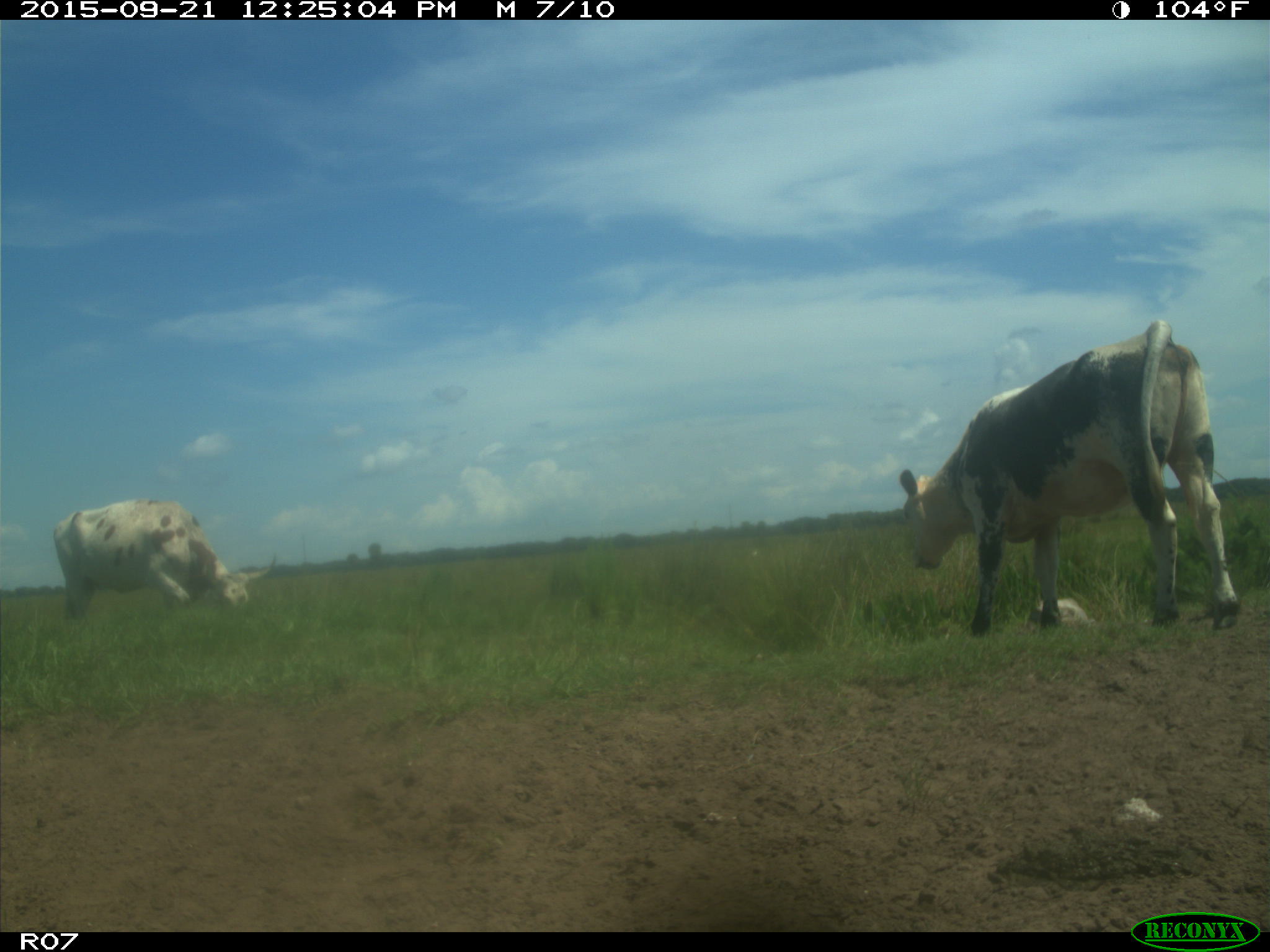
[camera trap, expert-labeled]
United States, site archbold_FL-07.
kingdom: Animalia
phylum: Chordata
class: Mammalia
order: Artiodactyla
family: Bovidae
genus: Bos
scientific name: Bos taurus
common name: domestic cow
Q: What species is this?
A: Bos taurus (domestic cow).